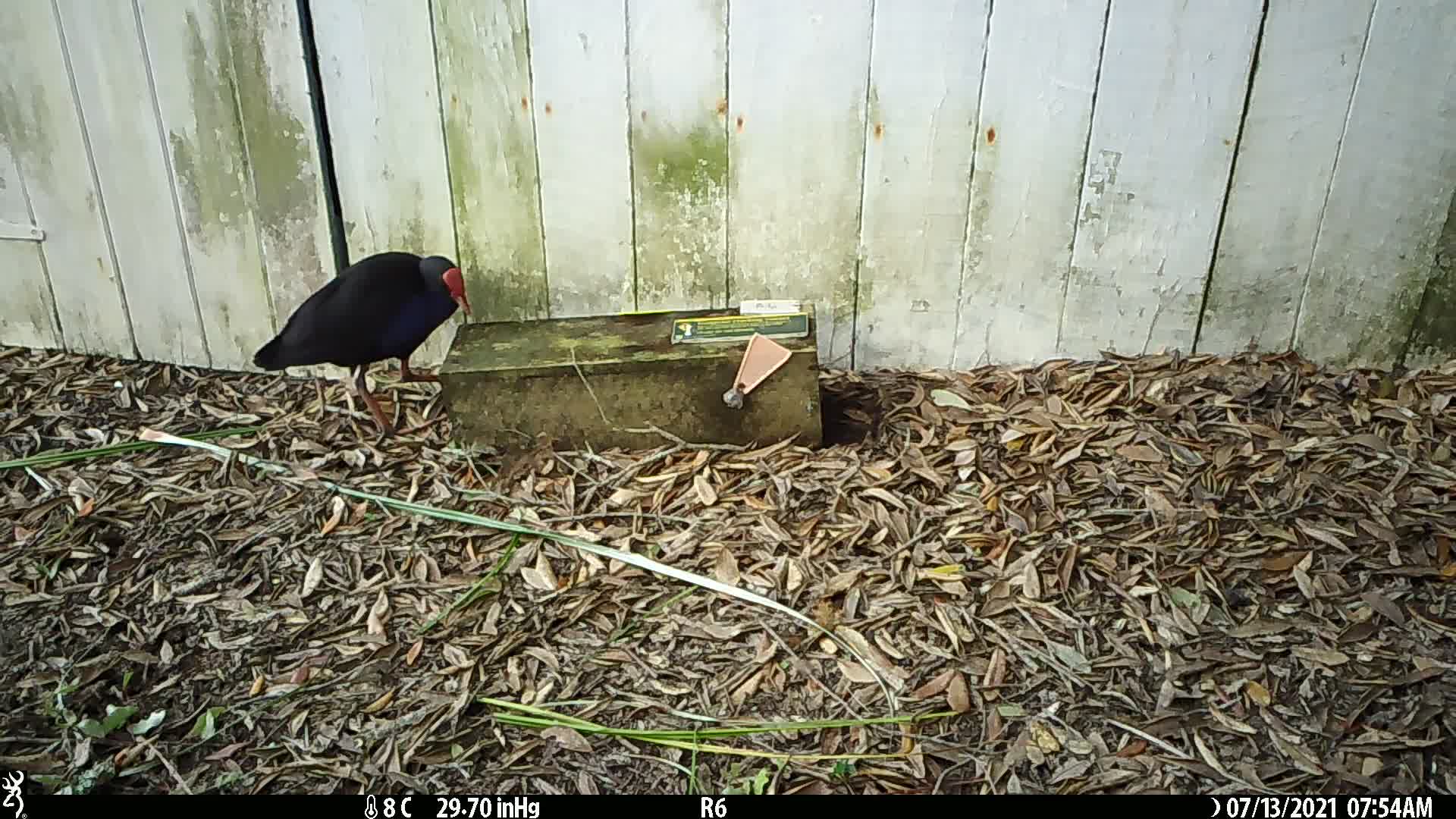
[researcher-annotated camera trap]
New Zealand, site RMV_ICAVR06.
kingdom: Animalia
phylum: Chordata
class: Aves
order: Gruiformes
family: Rallidae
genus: Porphyrio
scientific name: Porphyrio melanotus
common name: australasian swamphen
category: pukeko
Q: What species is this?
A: Pukeko (australasian swamphen) (Porphyrio melanotus).